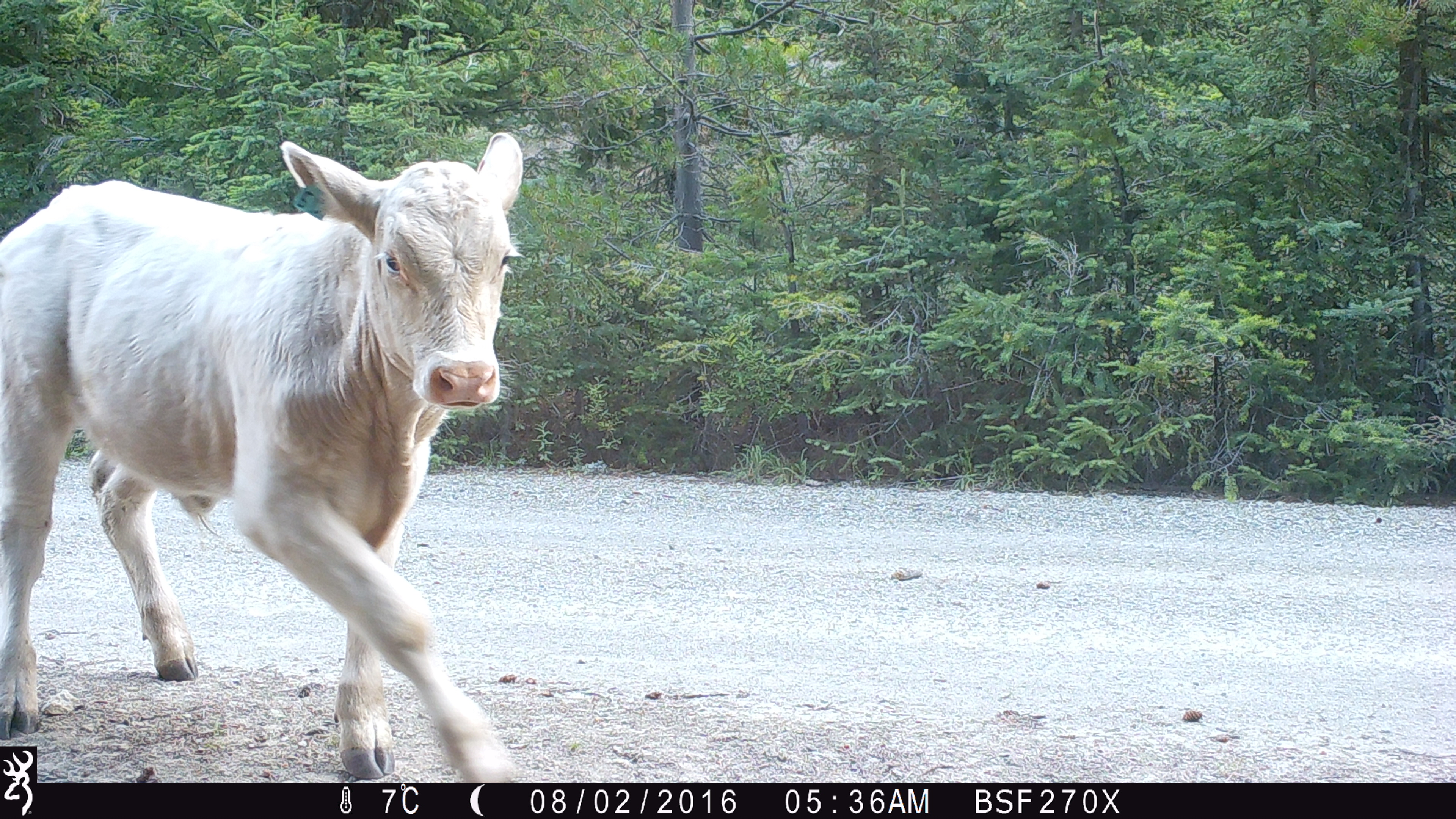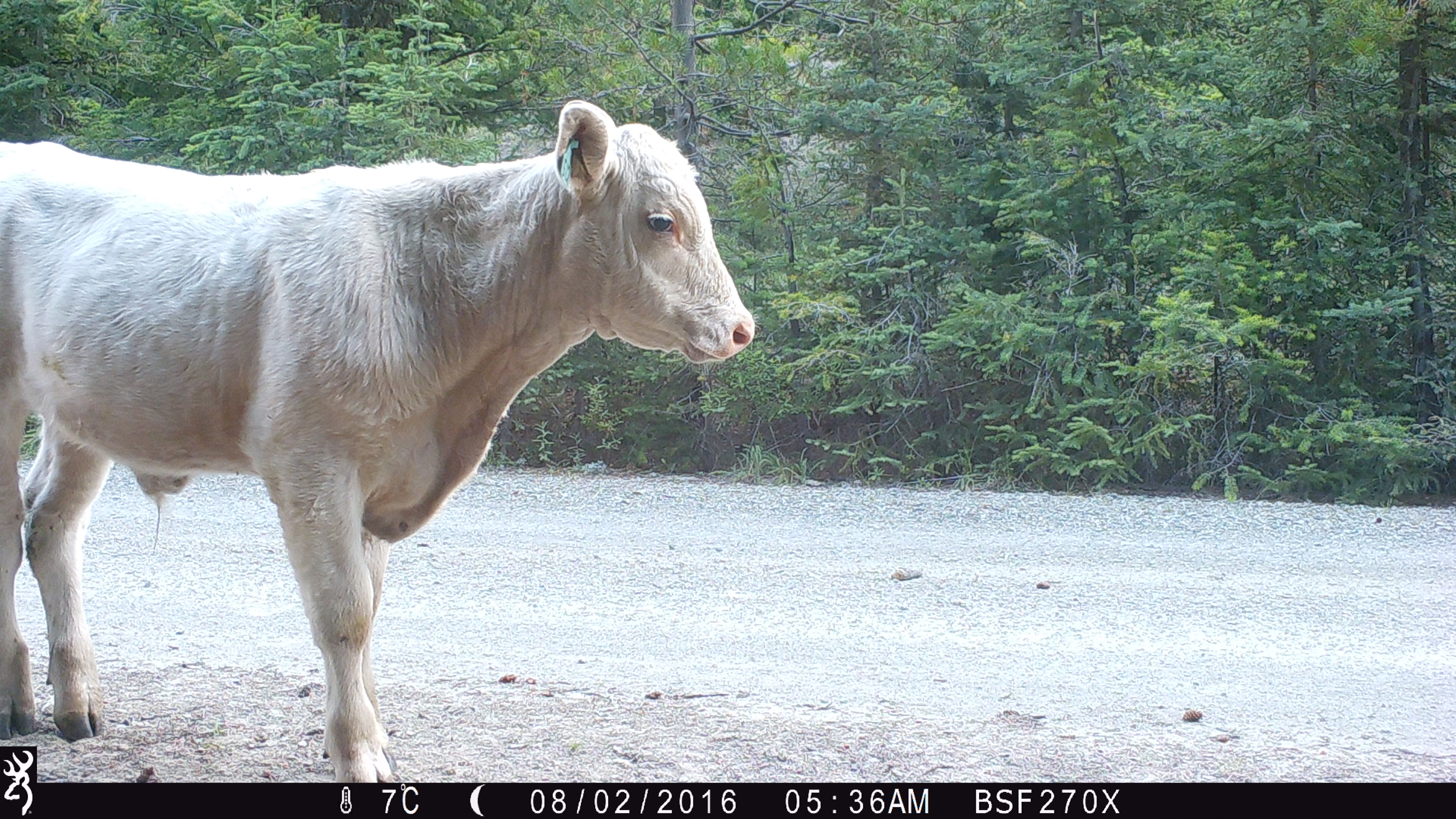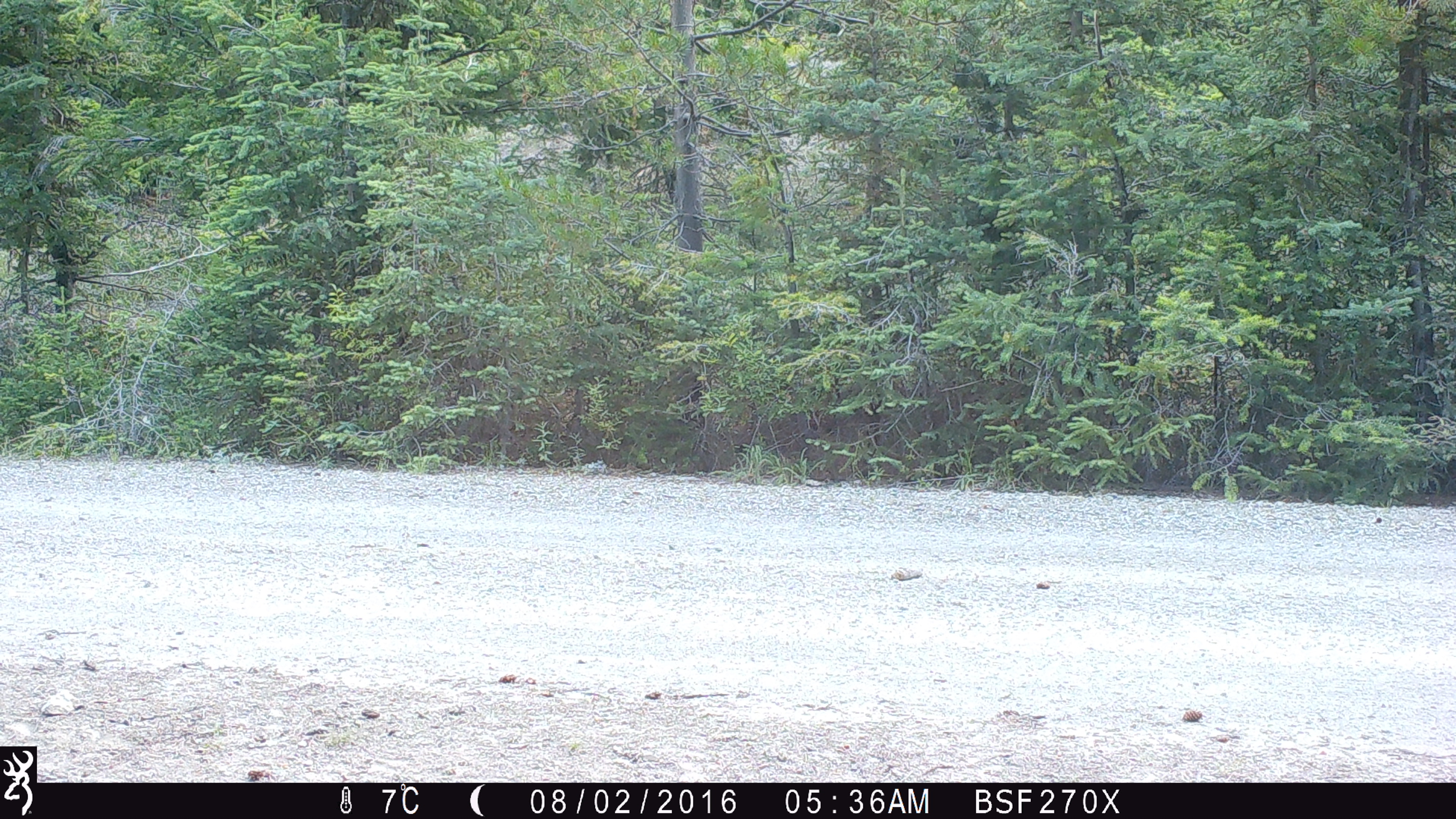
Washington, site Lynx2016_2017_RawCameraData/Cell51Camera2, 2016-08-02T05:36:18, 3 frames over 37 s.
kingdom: Animalia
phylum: Chordata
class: Mammalia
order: Artiodactyla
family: Bovidae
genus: Bos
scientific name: Bos taurus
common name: domestic cattle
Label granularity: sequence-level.